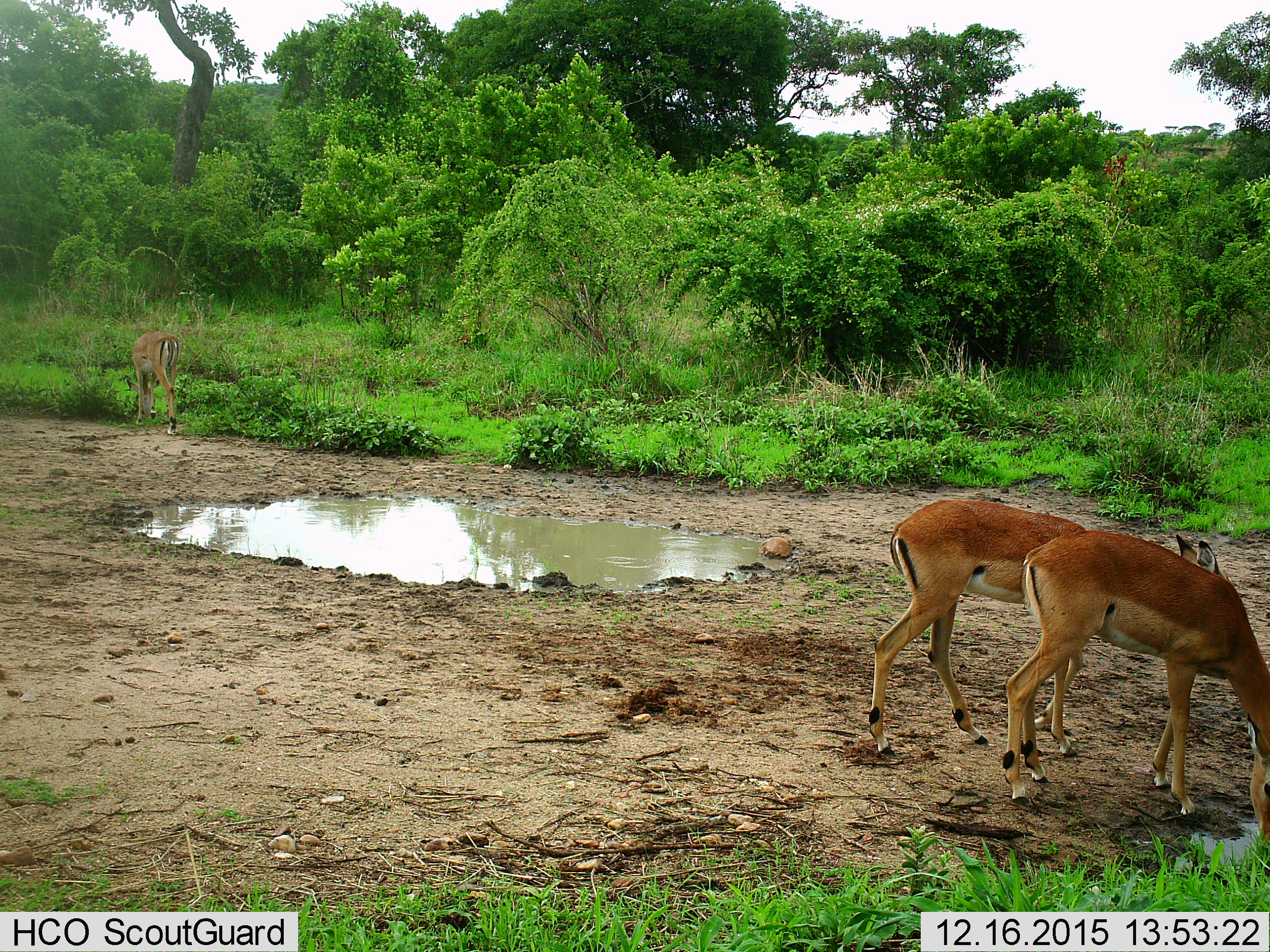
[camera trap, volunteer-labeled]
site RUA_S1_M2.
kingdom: Animalia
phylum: Chordata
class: Mammalia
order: Artiodactyla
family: Bovidae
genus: Aepyceros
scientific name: Aepyceros melampus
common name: impala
Impala (Aepyceros melampus), count 3. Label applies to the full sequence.